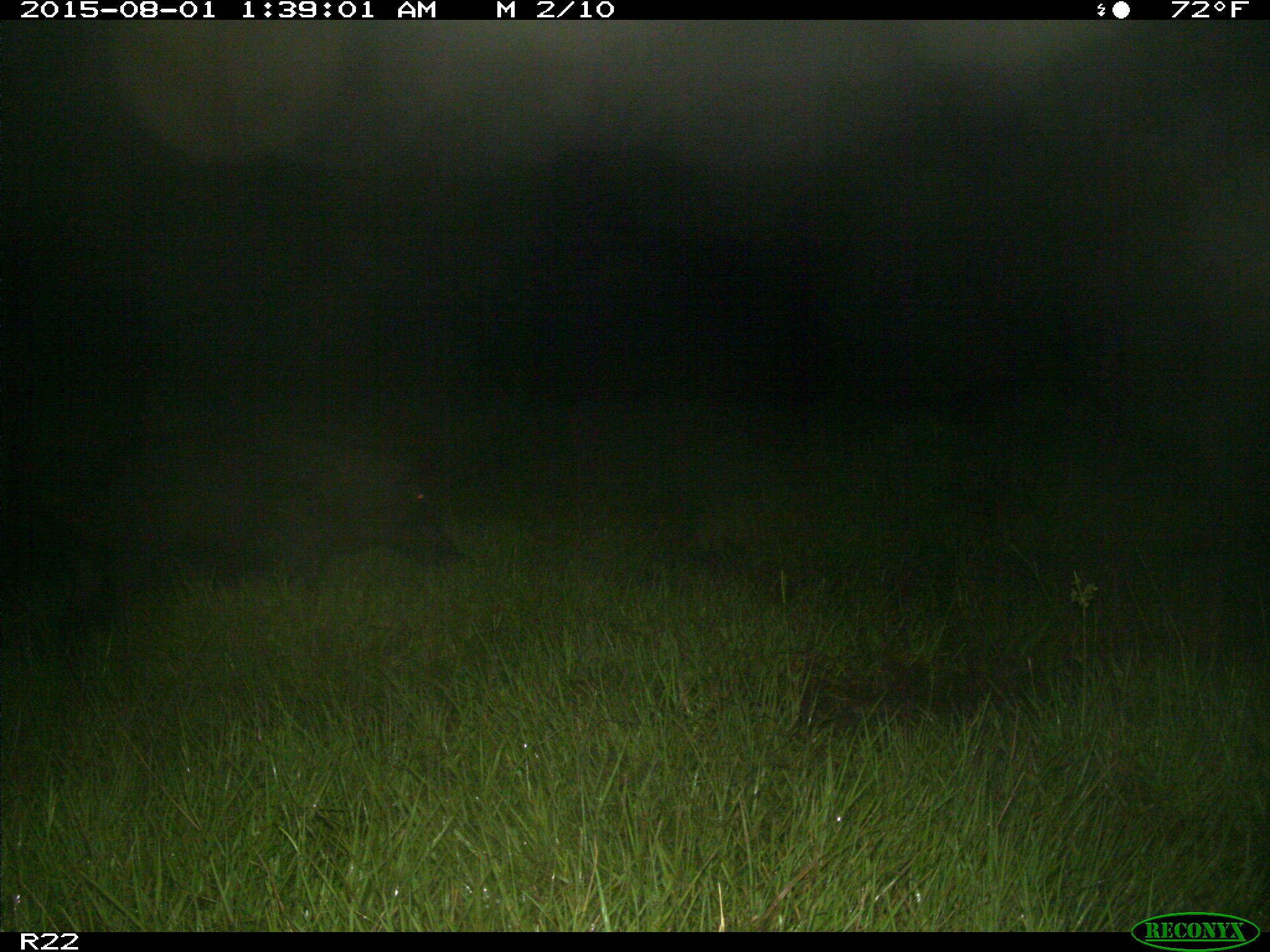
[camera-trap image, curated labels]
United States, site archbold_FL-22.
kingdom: Animalia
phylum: Chordata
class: Mammalia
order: Artiodactyla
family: Suidae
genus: Sus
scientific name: Sus scrofa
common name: wild boar